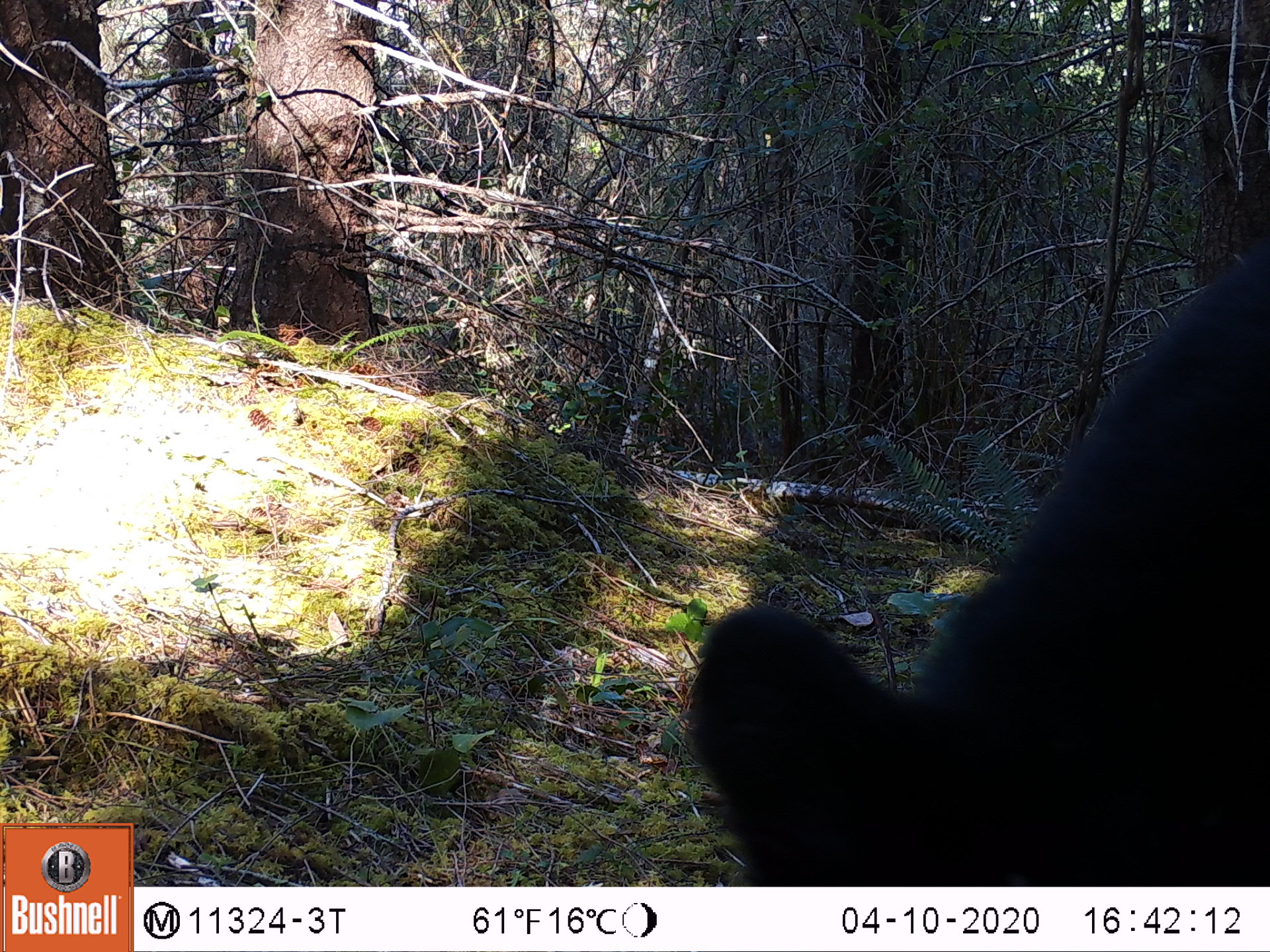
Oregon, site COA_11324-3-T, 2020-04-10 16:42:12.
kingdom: Animalia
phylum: Chordata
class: Mammalia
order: Carnivora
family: Ursidae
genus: Ursus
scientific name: Ursus americanus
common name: american black bear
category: black bear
Black bear (american black bear) (Ursus americanus).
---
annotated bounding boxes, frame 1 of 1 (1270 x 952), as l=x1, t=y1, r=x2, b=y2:
black bear: l=682, t=260, r=1264, b=865